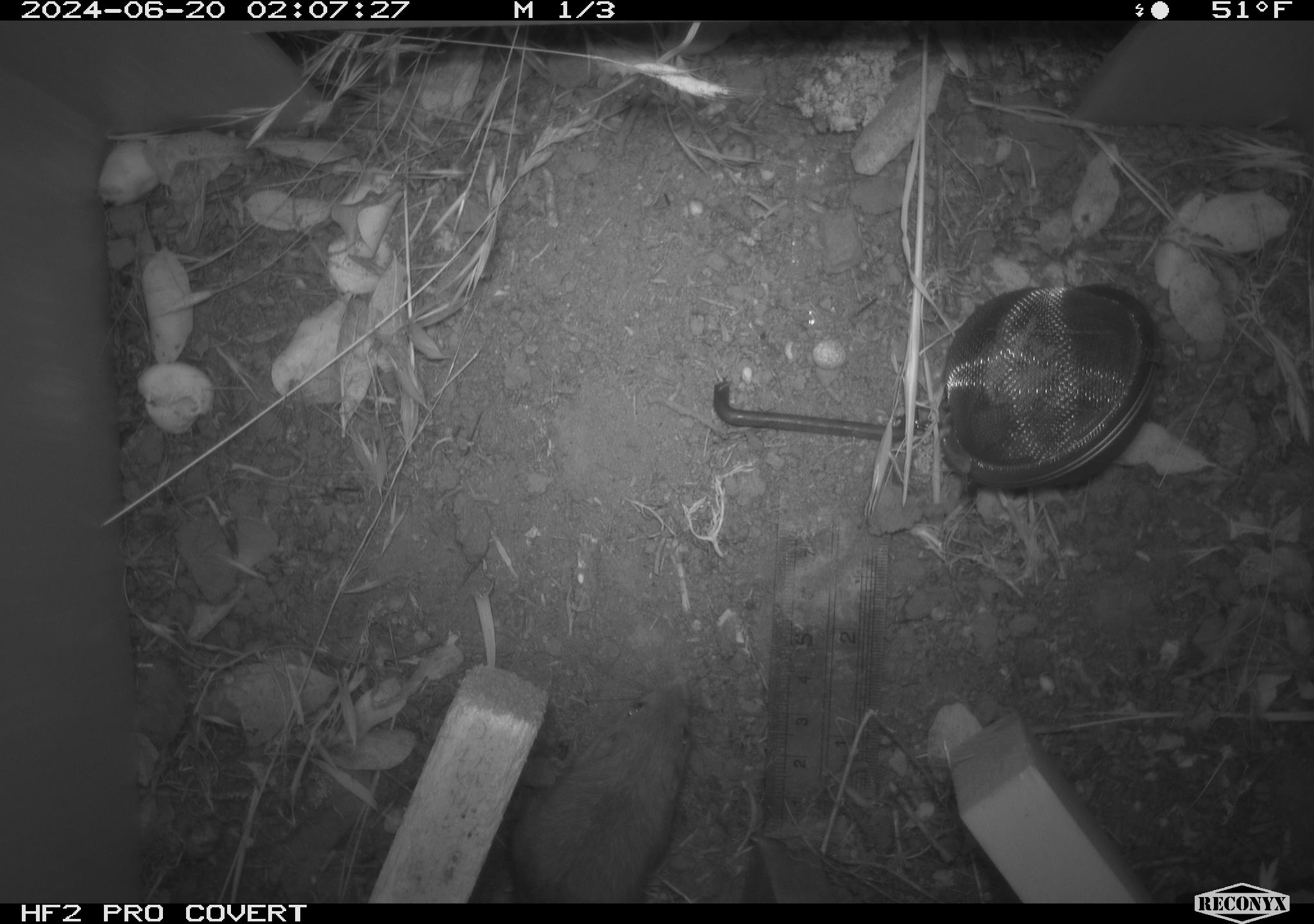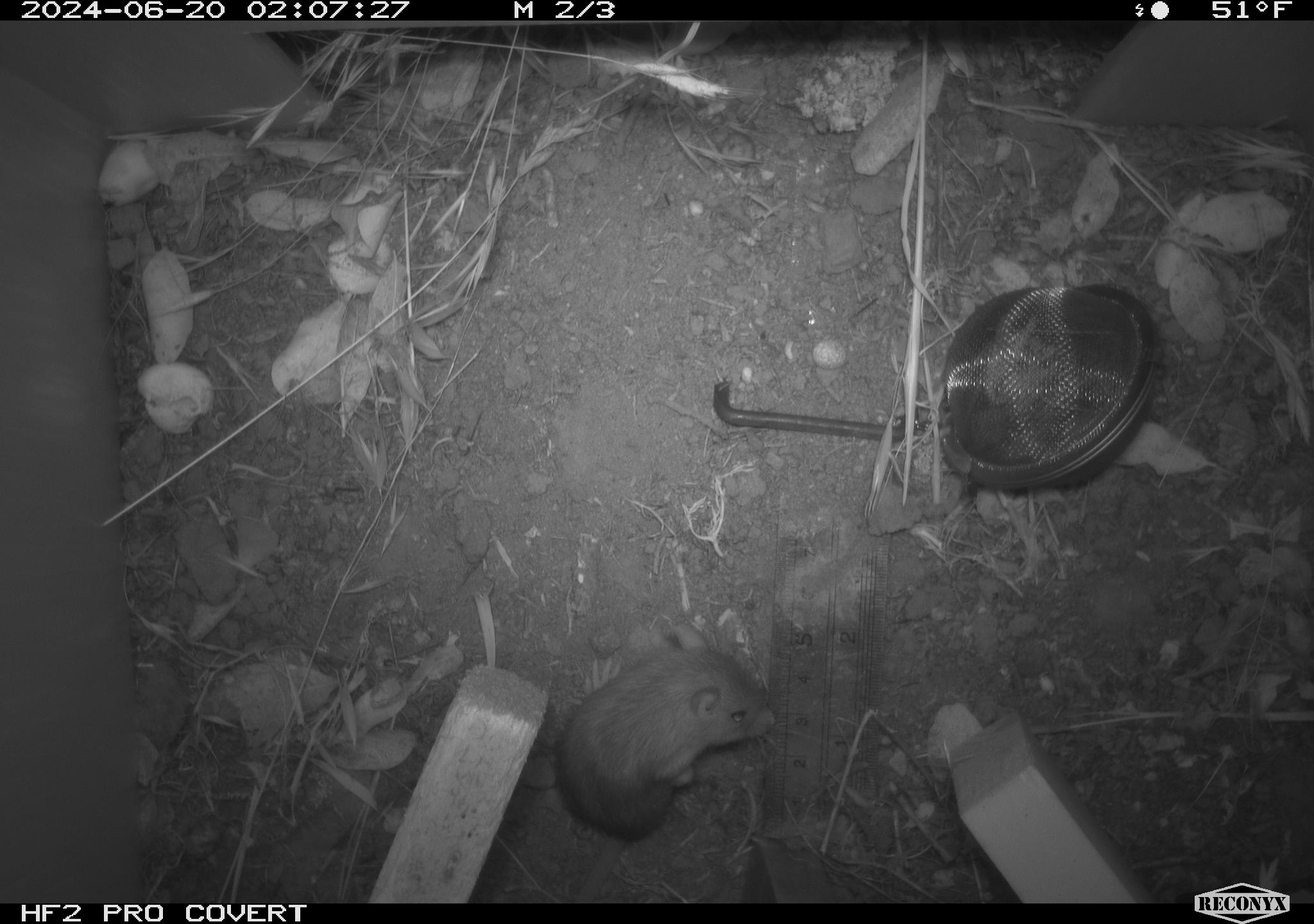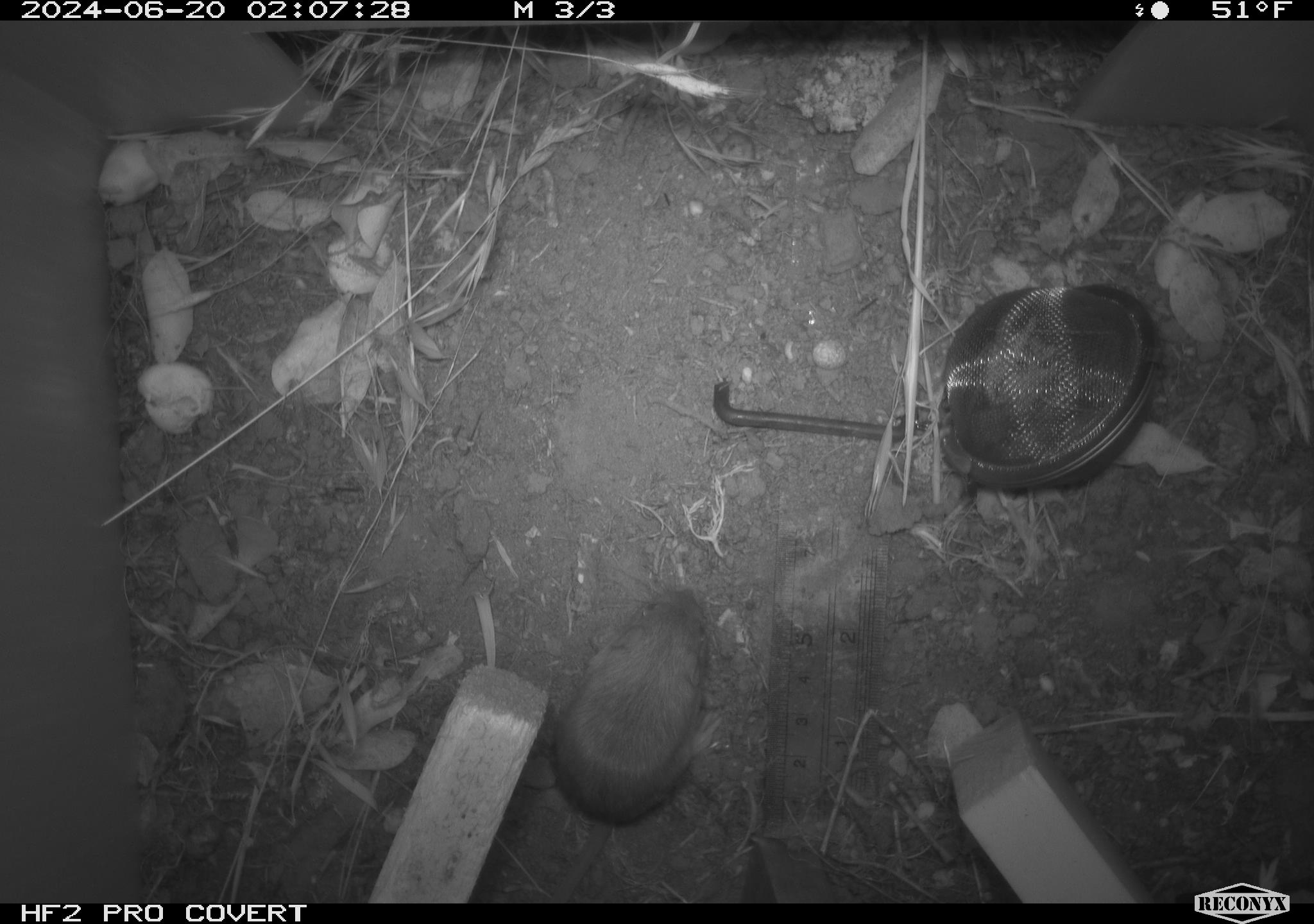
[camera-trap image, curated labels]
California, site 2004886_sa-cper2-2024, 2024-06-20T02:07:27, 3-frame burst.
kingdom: Animalia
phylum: Chordata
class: Mammalia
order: Rodentia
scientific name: Rodentia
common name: rodent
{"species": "rodent (Rodentia)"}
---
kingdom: Animalia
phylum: Chordata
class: Mammalia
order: Rodentia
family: Heteromyidae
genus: Dipodomys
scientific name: Dipodomys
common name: kangaroo rats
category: dipodomys species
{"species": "dipodomys species (kangaroo rats) (Dipodomys)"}